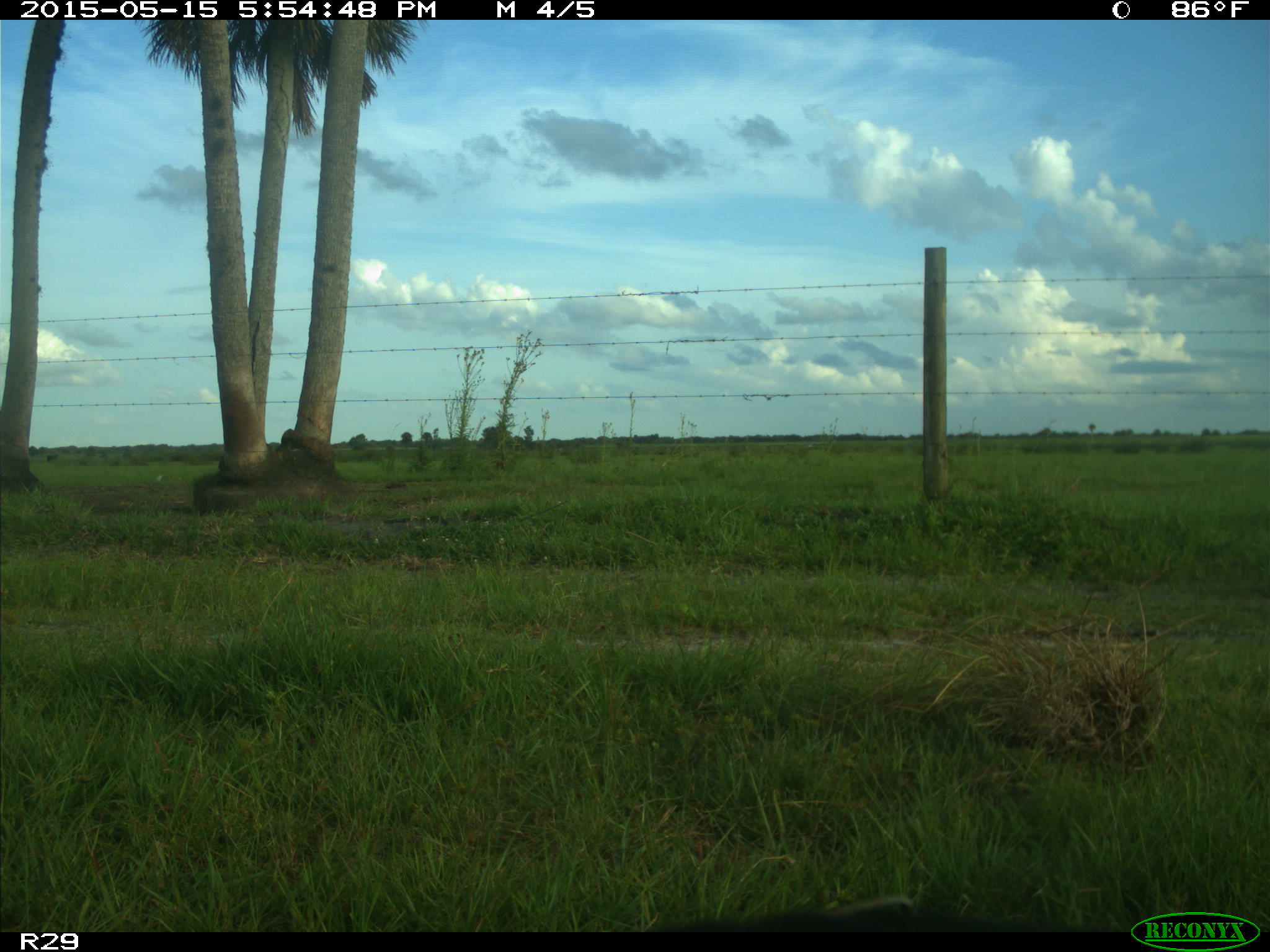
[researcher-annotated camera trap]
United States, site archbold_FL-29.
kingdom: Animalia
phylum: Chordata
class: Mammalia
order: Artiodactyla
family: Bovidae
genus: Bos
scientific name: Bos taurus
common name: domestic cow